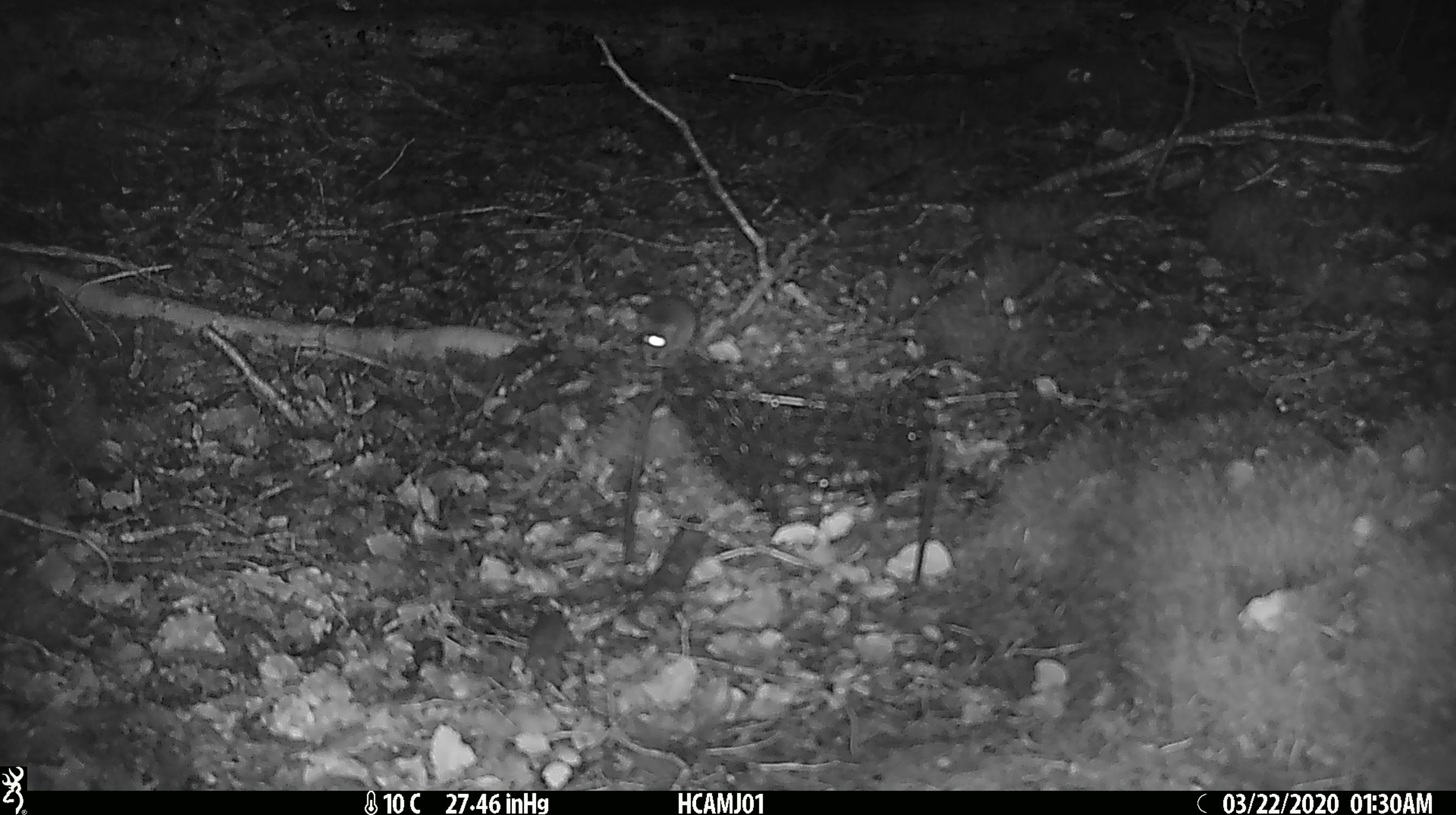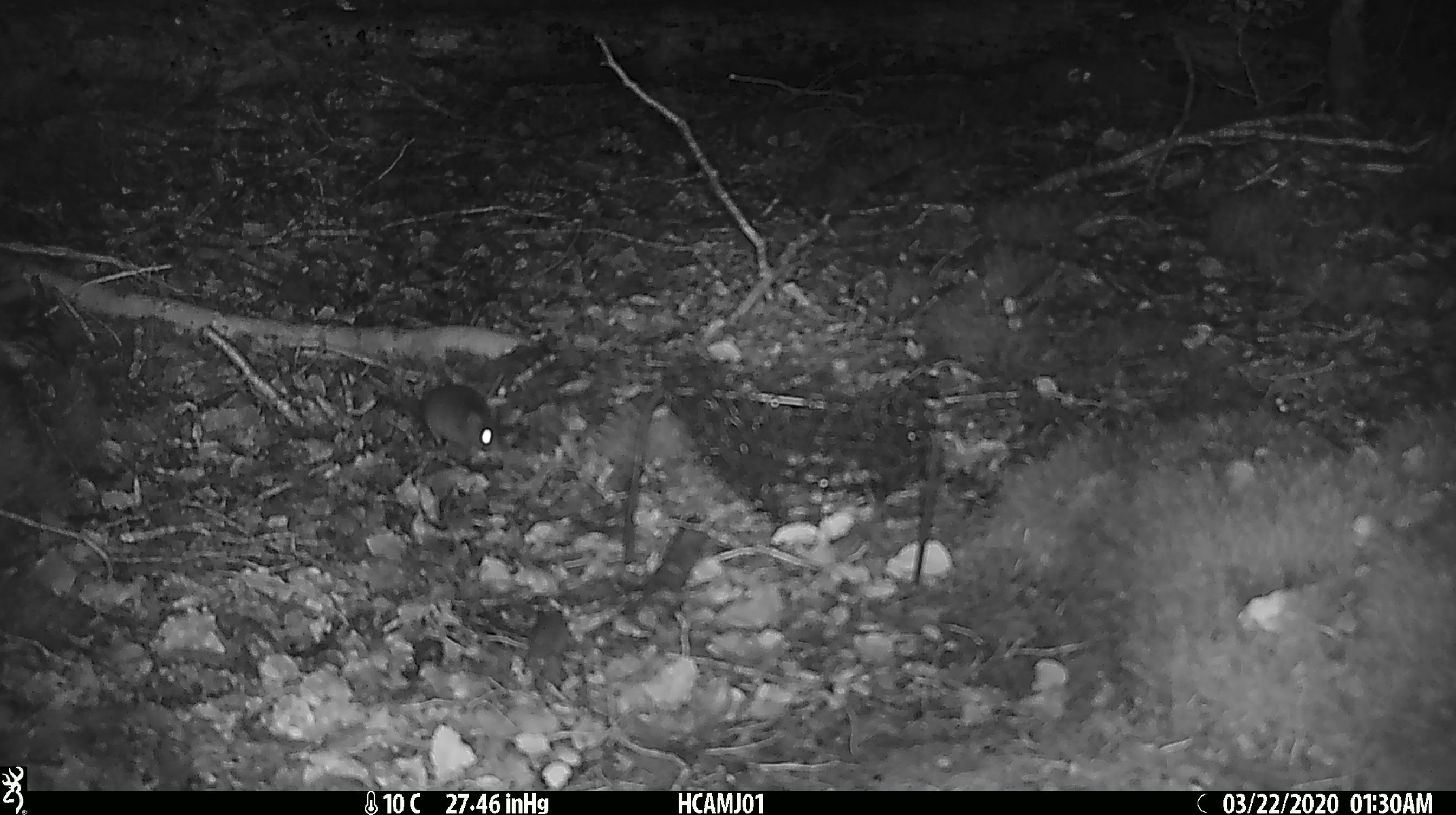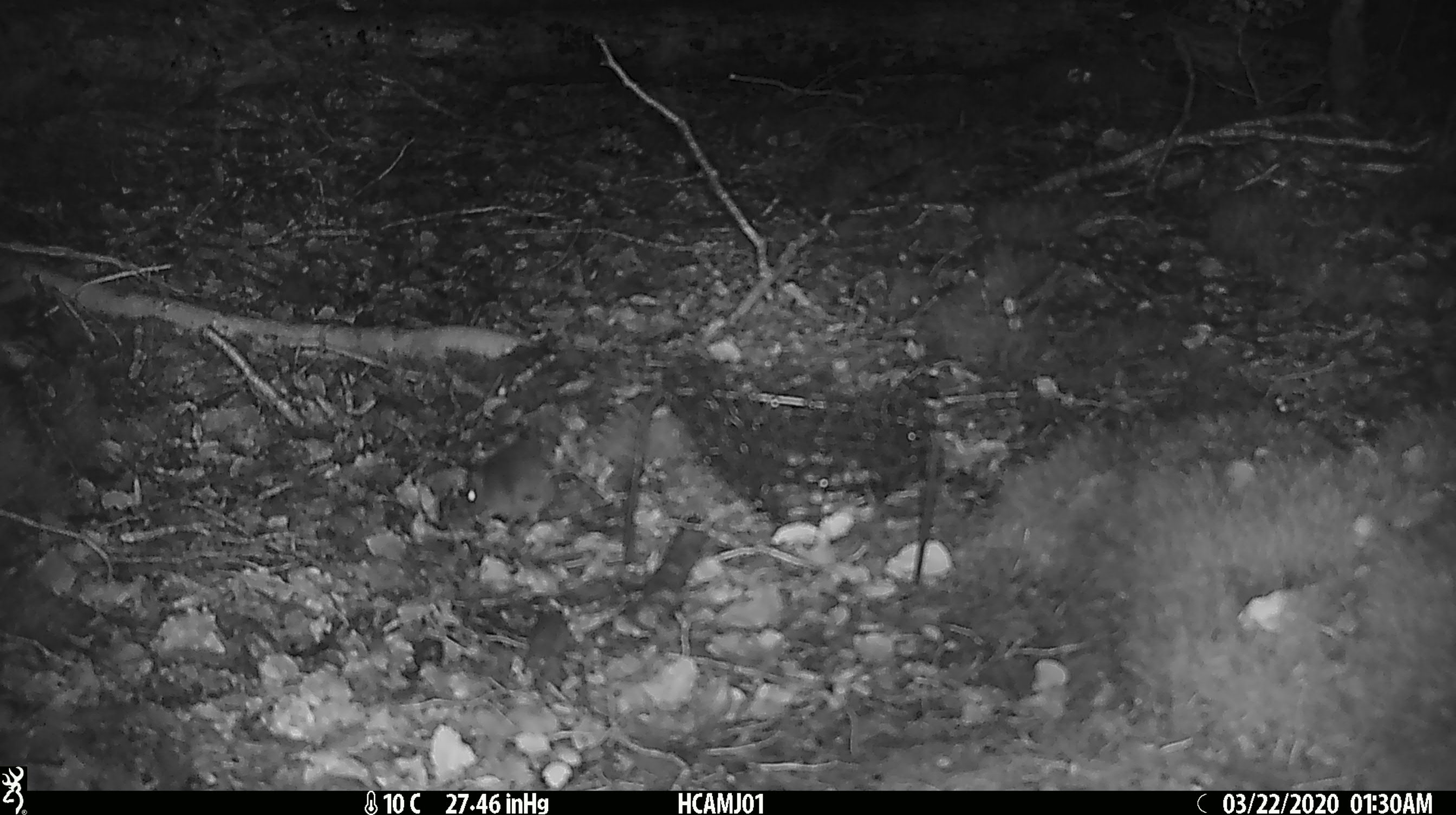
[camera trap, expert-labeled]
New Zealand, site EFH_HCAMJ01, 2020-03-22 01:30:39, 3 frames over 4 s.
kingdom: Animalia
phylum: Chordata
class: Mammalia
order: Rodentia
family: Muridae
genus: Mus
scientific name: Mus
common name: mouse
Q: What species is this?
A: Mouse (Mus).